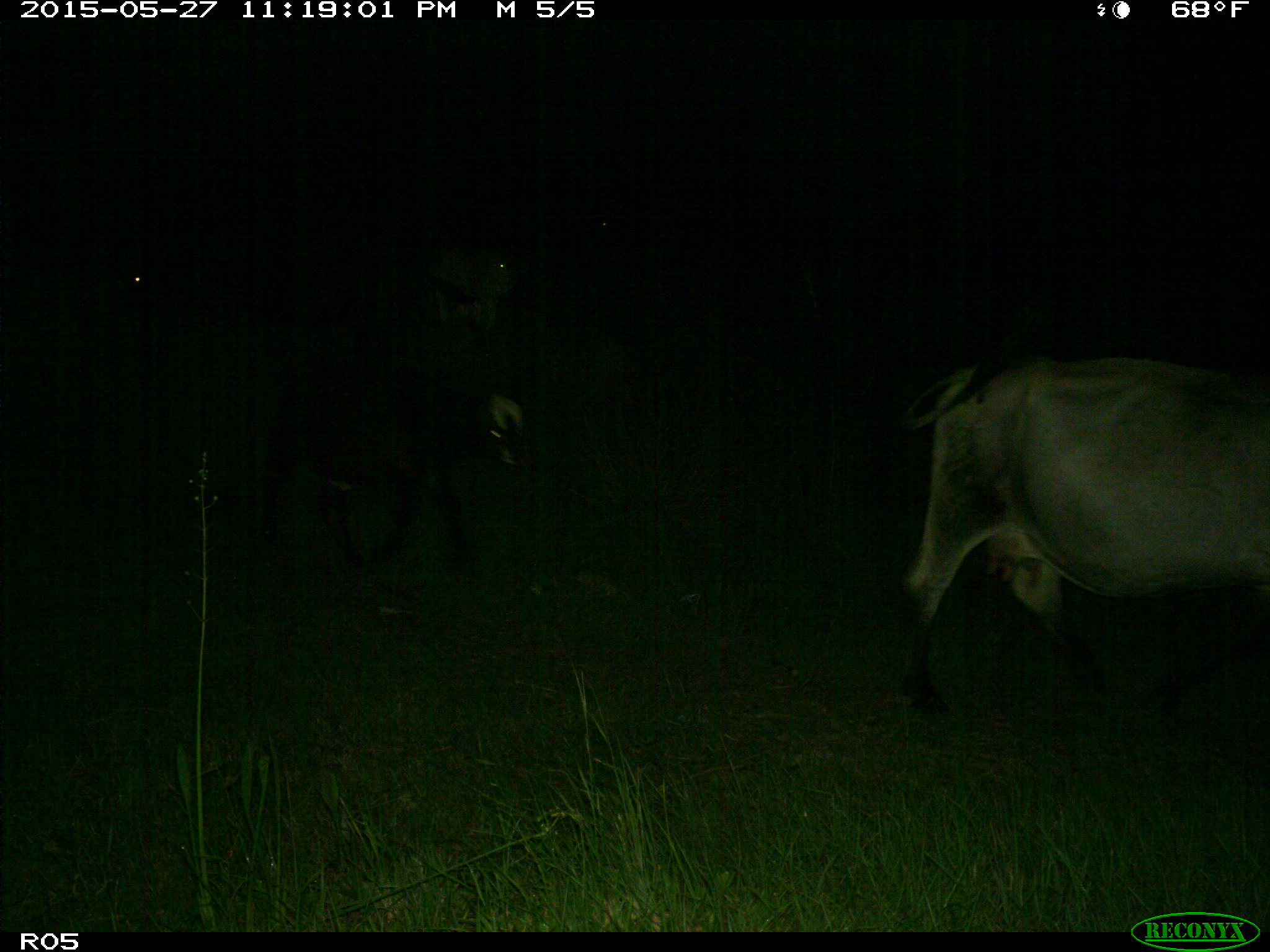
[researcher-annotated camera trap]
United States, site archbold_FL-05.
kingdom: Animalia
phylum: Chordata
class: Mammalia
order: Artiodactyla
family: Bovidae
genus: Bos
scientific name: Bos taurus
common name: domestic cow